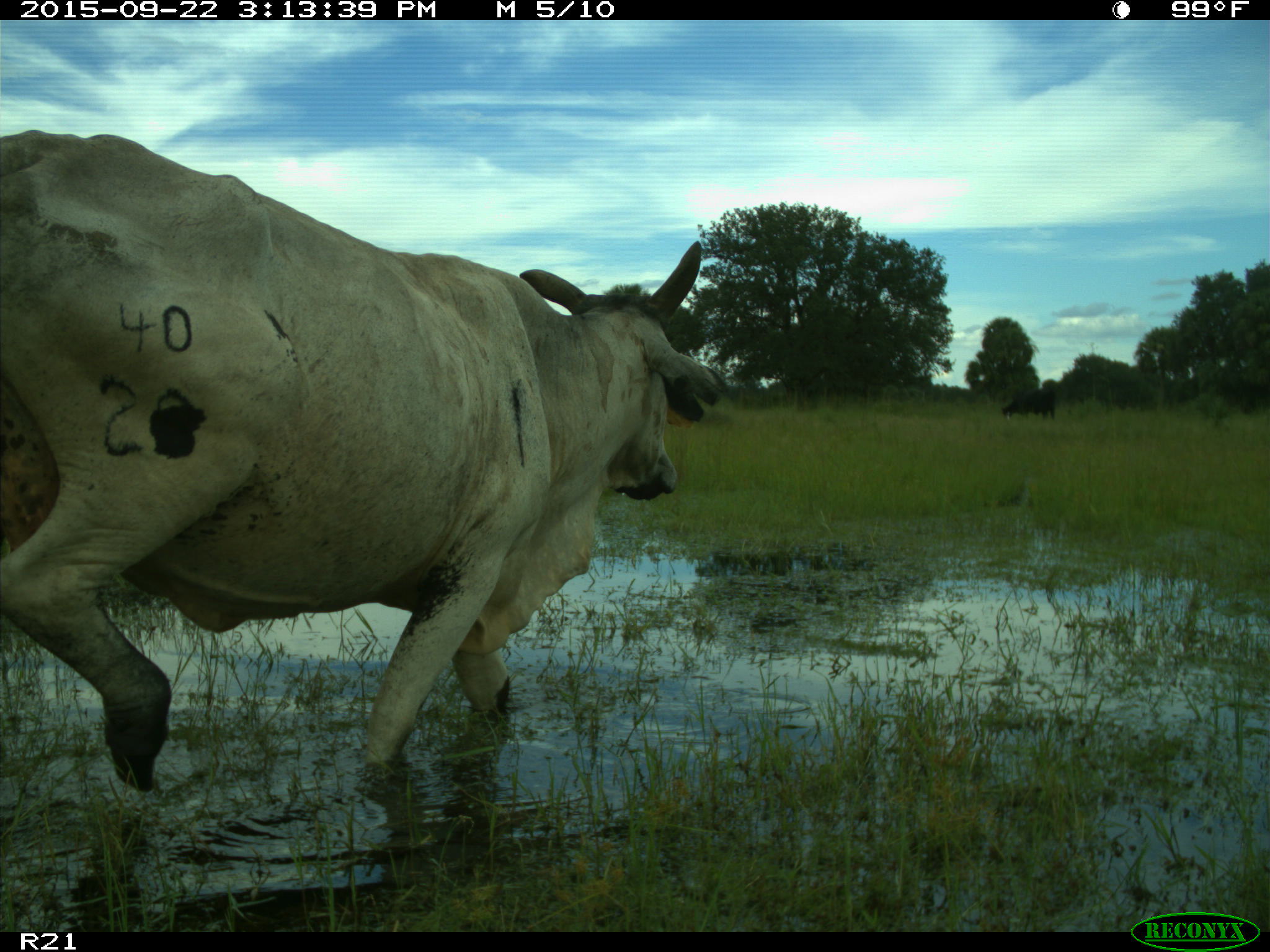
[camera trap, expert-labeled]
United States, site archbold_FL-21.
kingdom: Animalia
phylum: Chordata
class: Mammalia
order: Artiodactyla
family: Bovidae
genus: Bos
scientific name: Bos taurus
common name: domestic cow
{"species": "Bos taurus (domestic cow)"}